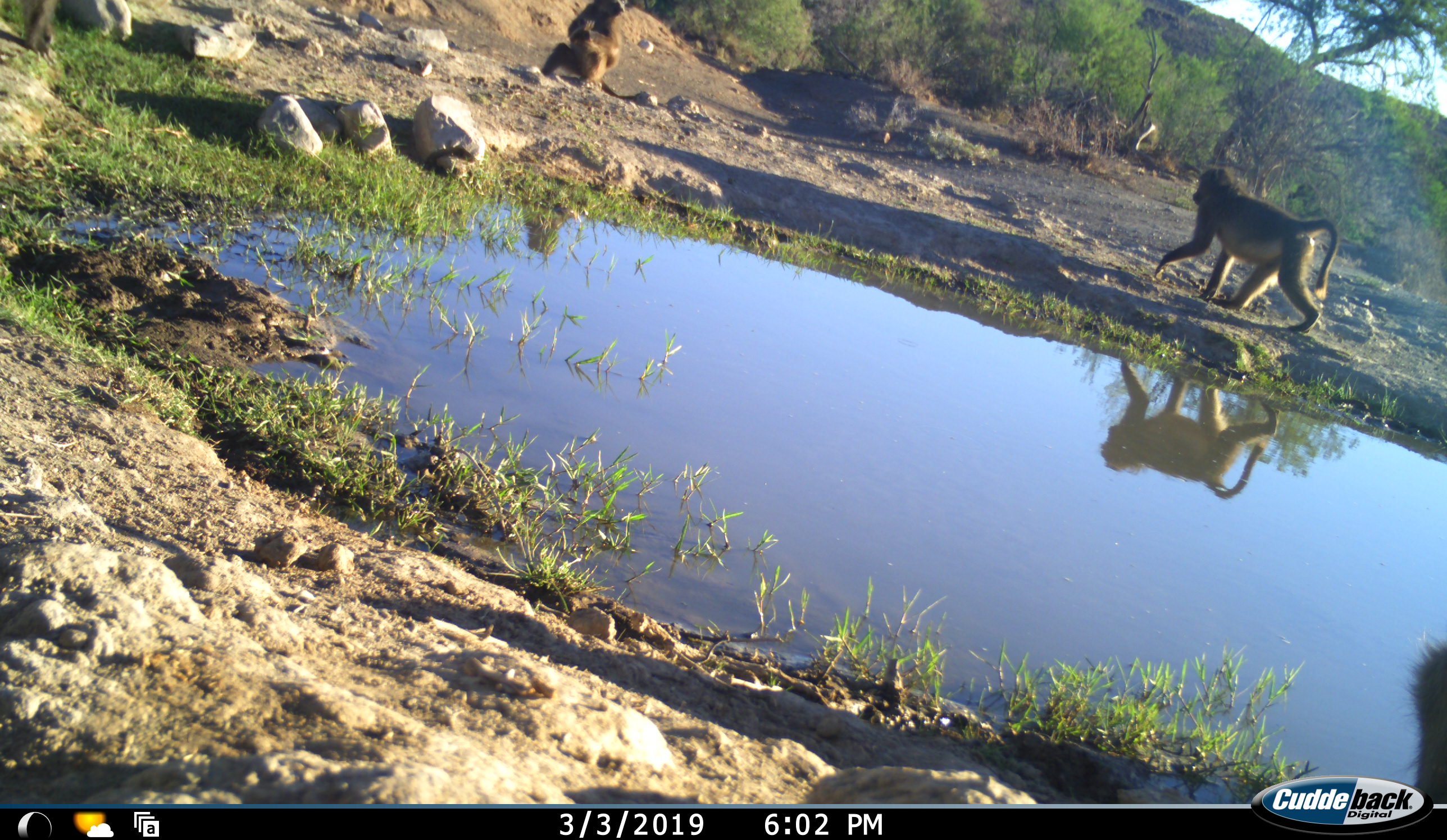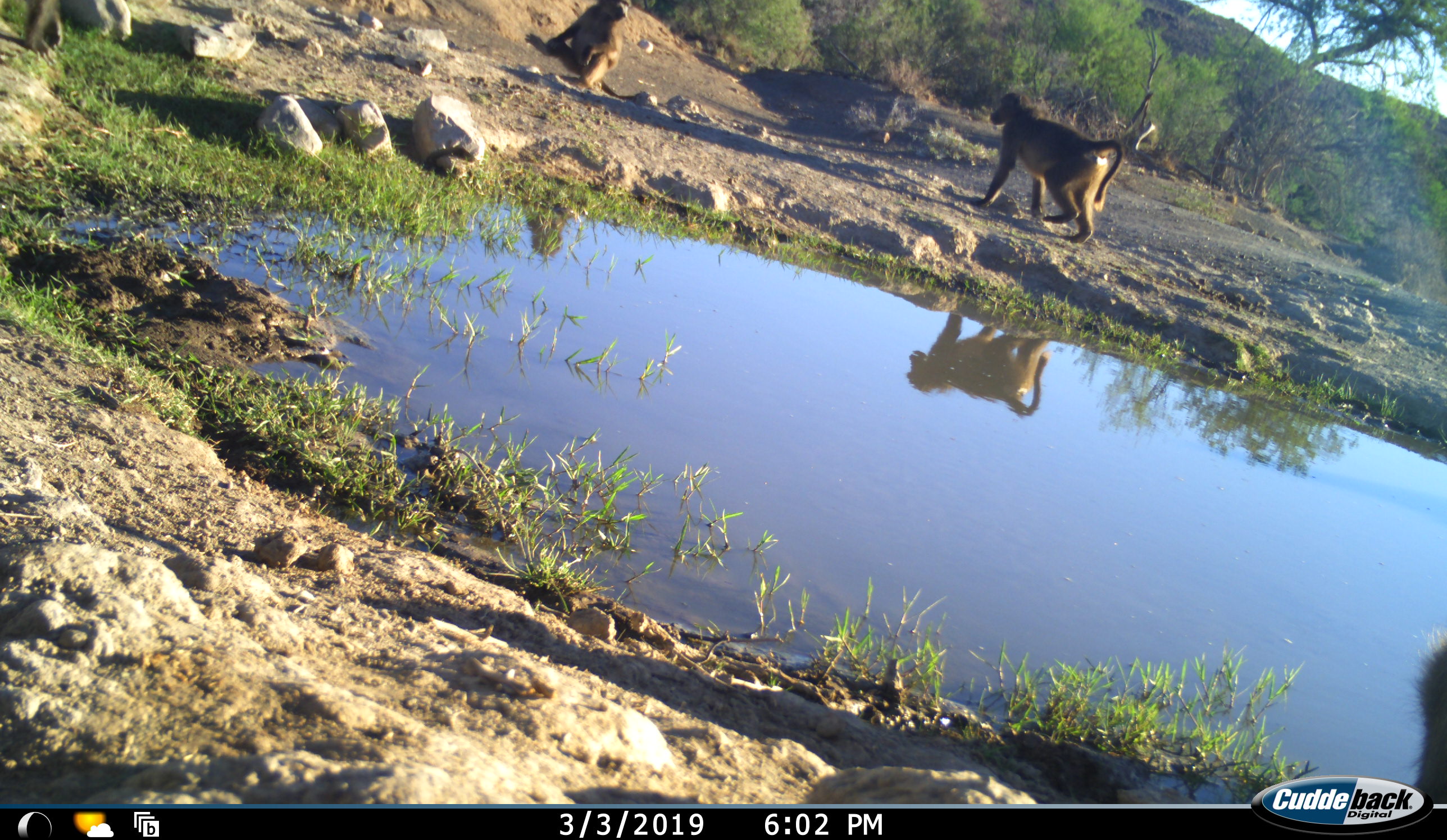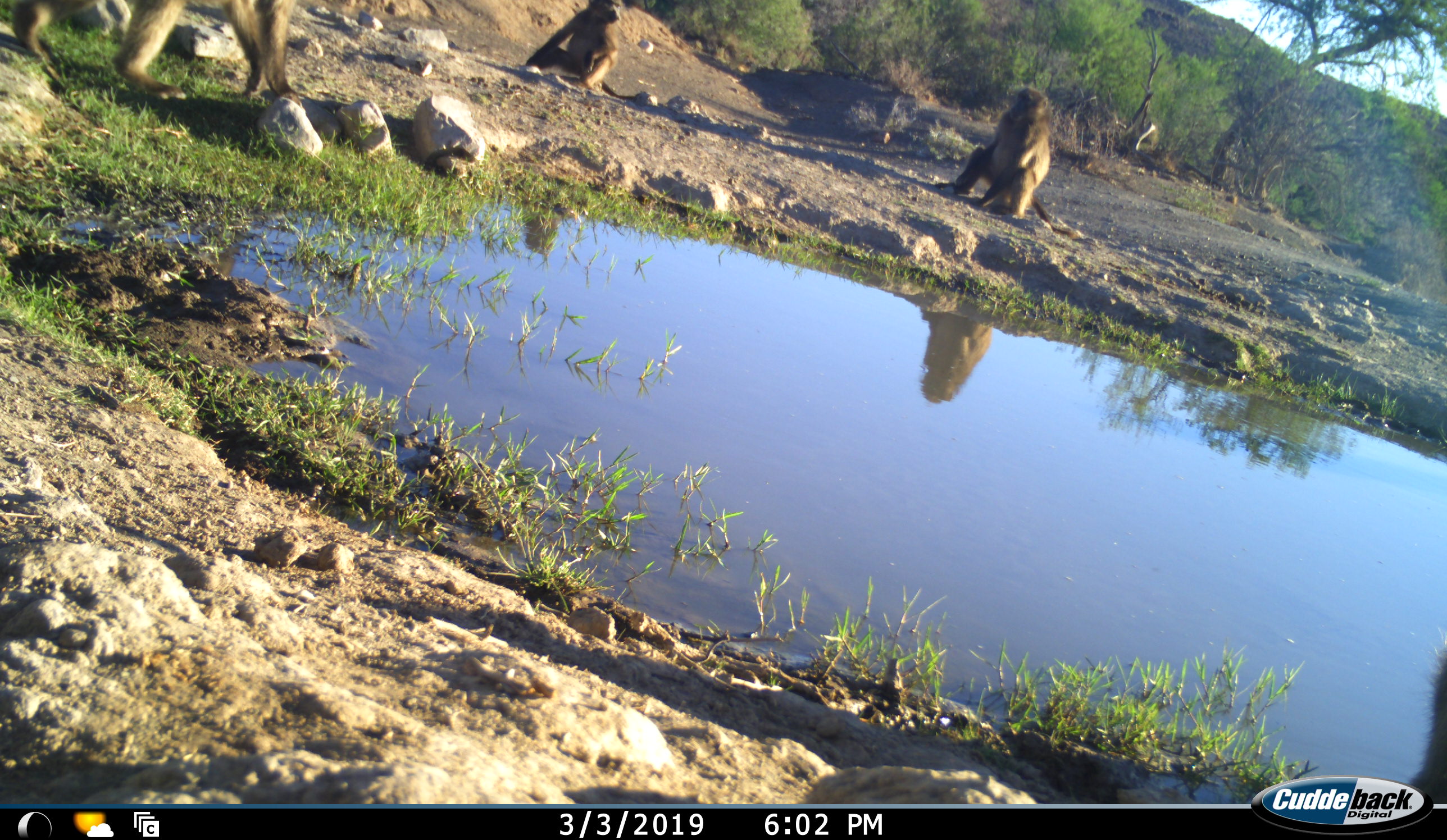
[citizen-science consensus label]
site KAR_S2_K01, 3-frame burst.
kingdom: Animalia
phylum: Chordata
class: Mammalia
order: Primates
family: Cercopithecidae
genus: Papio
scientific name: Papio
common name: baboon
Baboon (Papio), count 4. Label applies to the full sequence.